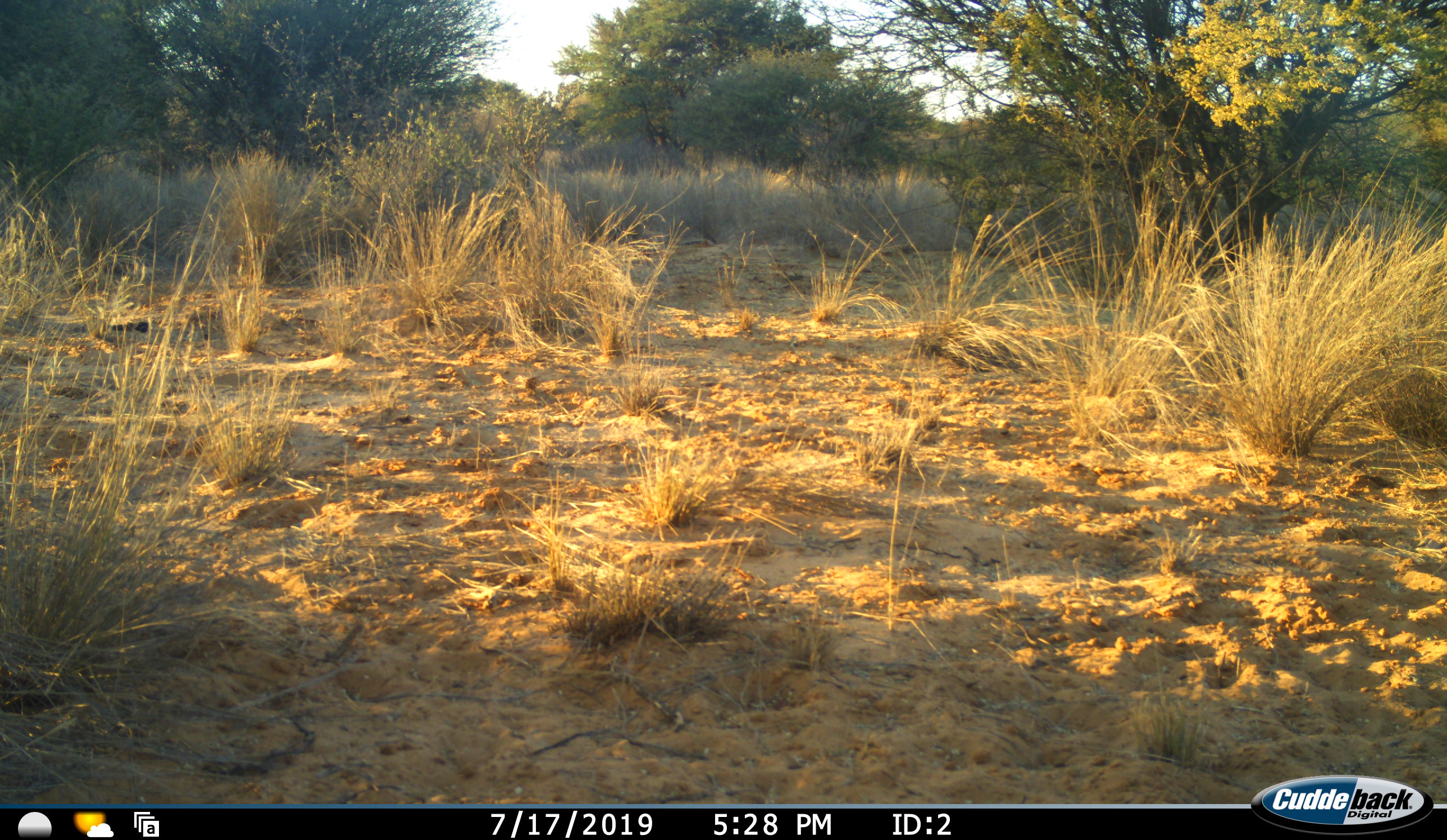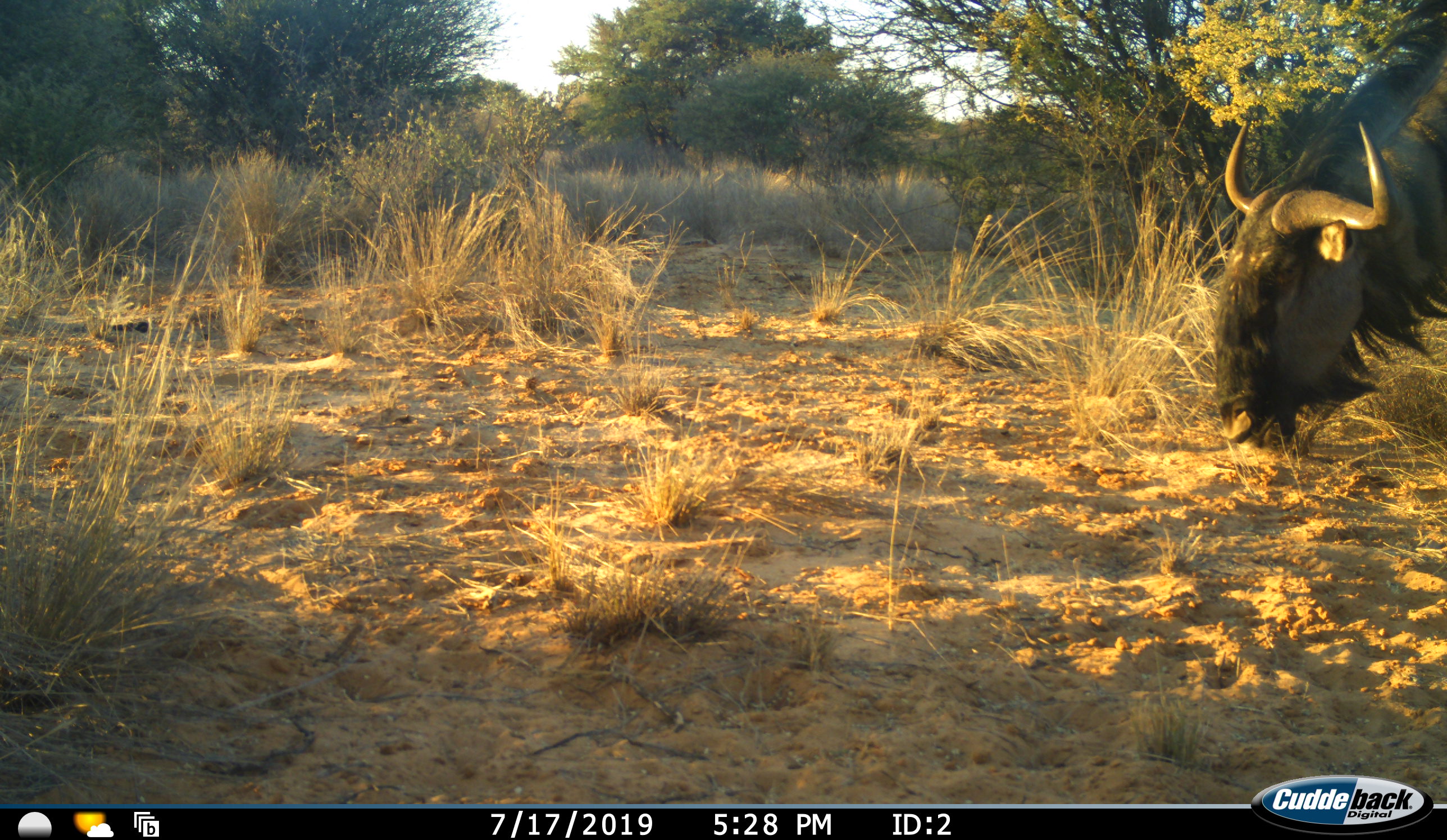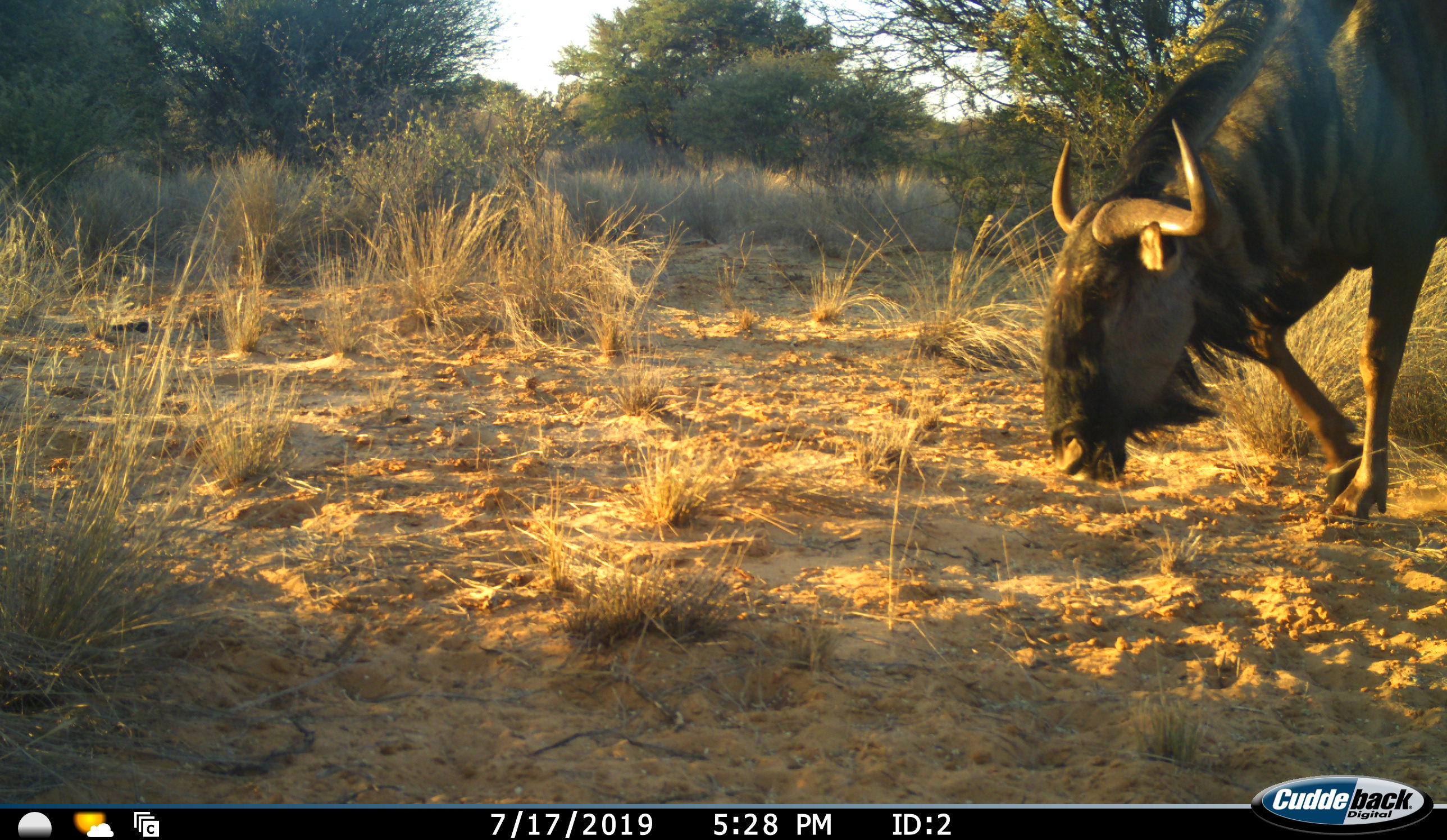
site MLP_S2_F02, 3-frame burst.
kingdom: Animalia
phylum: Chordata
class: Mammalia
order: Artiodactyla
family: Bovidae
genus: Connochaetes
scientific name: Connochaetes taurinus taurinus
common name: blue wildebeest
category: wildebeestblue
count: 1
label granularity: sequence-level